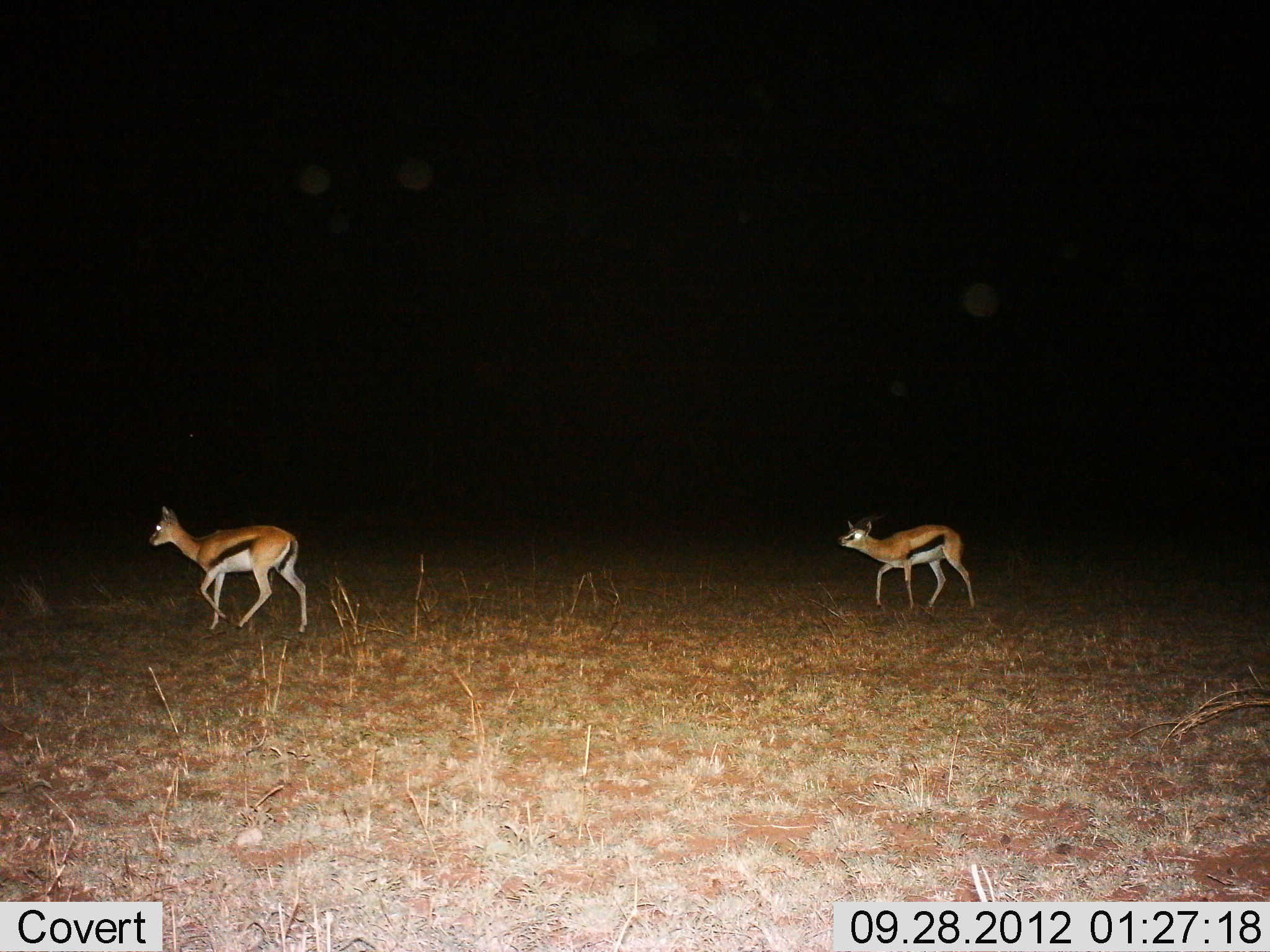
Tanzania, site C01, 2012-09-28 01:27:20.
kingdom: Animalia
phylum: Chordata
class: Mammalia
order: Artiodactyla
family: Bovidae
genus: Eudorcas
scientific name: Eudorcas thomsonii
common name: thomson's gazelle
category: gazellethomsons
Gazellethomsons (thomson's gazelle) (Eudorcas thomsonii), count 2. Behavior (volunteer vote fractions): standing 0%, resting 0%, moving 100%, interacting 10%. Young present (vote fraction): 10%. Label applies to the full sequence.